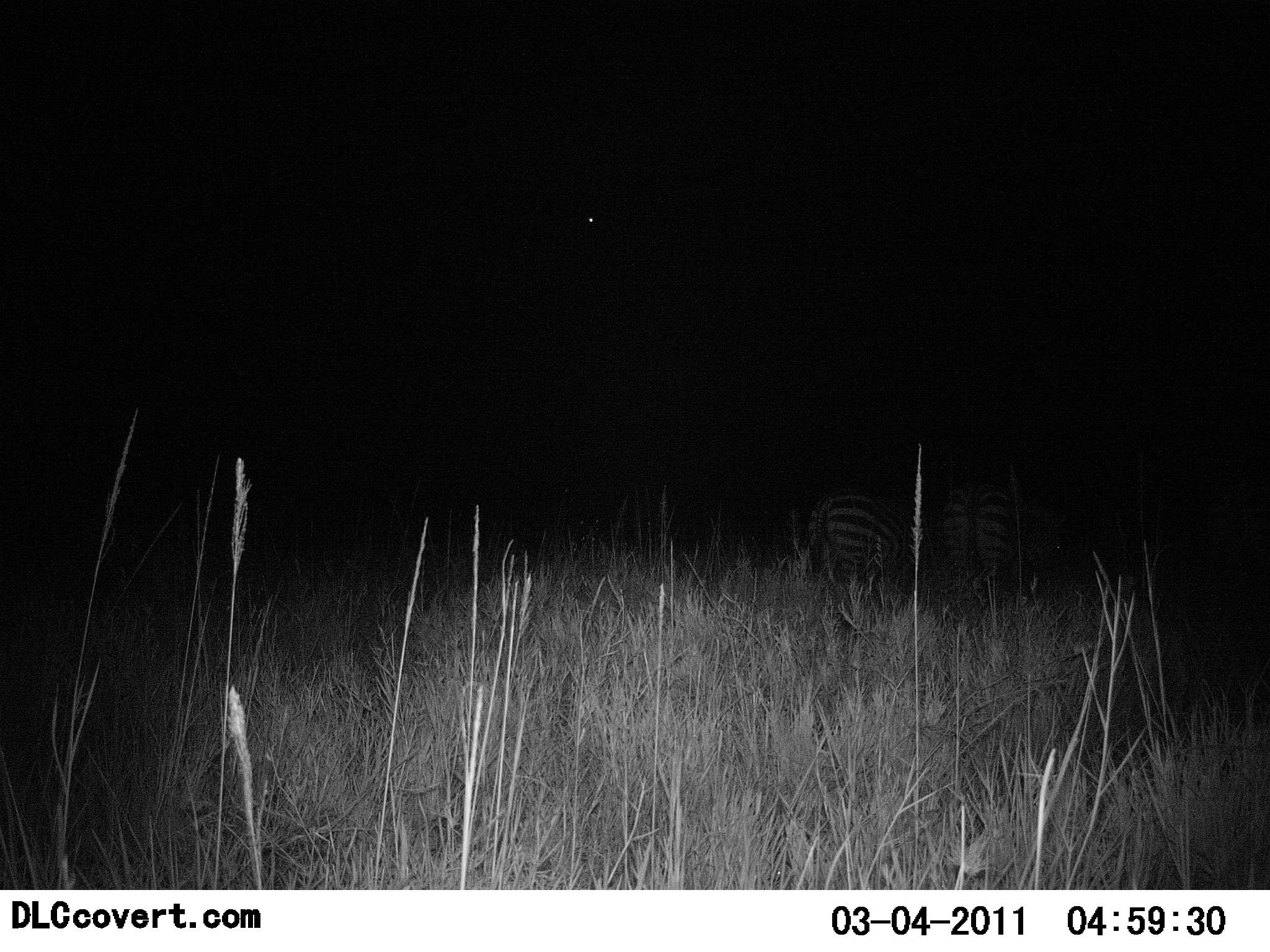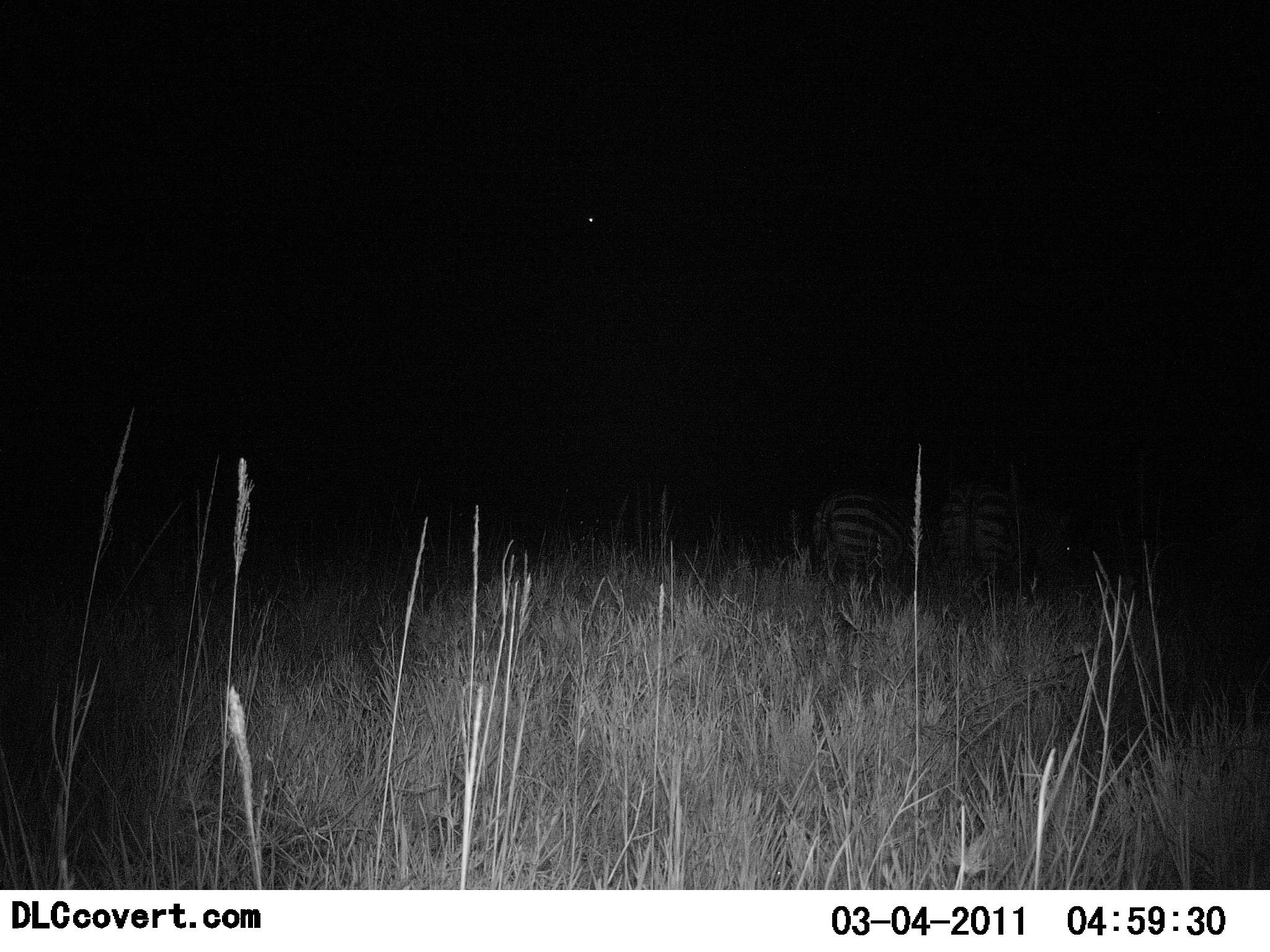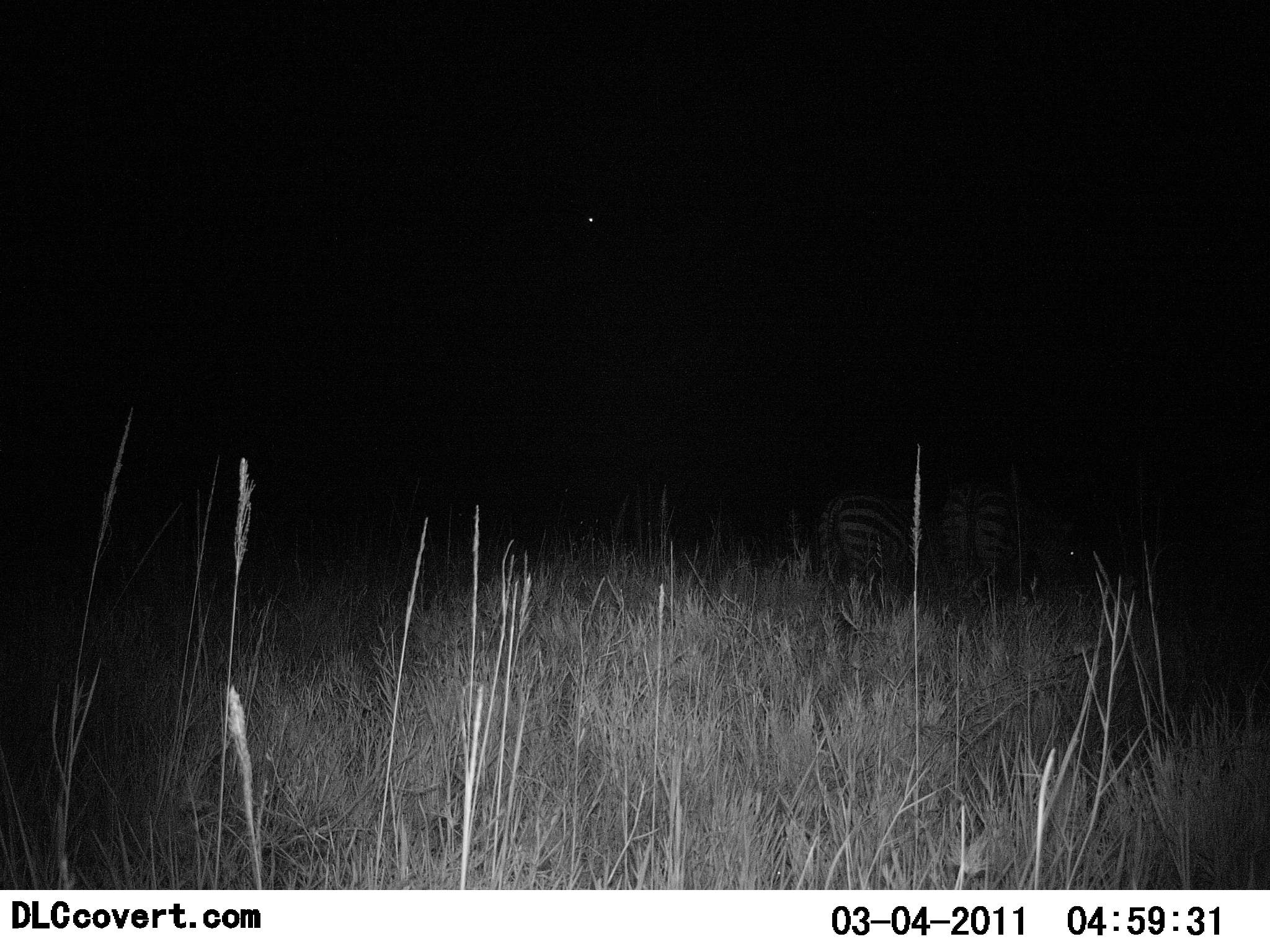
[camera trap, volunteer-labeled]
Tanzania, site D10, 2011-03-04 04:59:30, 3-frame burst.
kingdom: Animalia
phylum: Chordata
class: Mammalia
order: Perissodactyla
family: Equidae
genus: Equus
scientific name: Equus quagga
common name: plains zebra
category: zebra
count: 2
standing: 83%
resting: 0%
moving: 0%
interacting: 0%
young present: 0%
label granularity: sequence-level